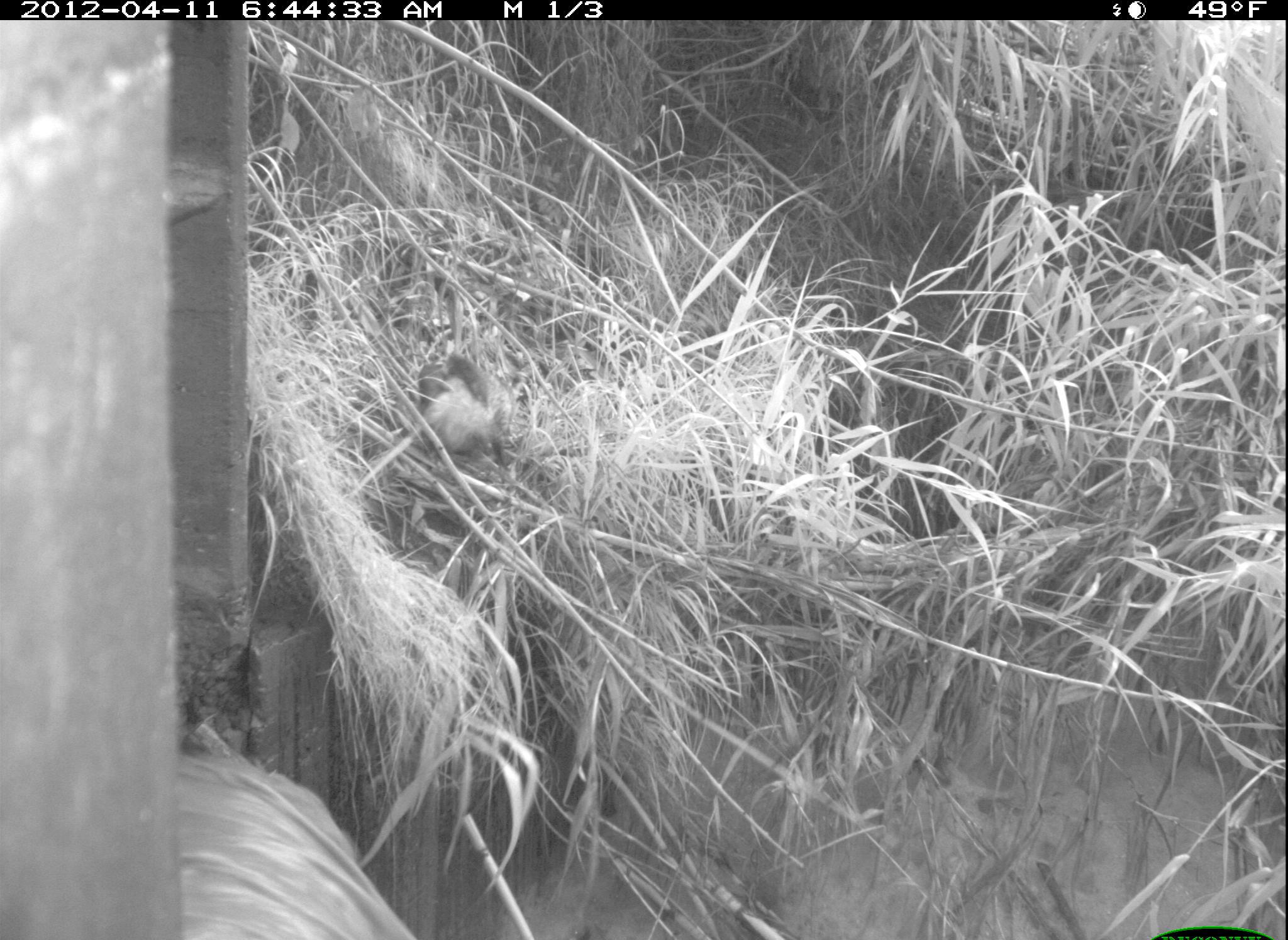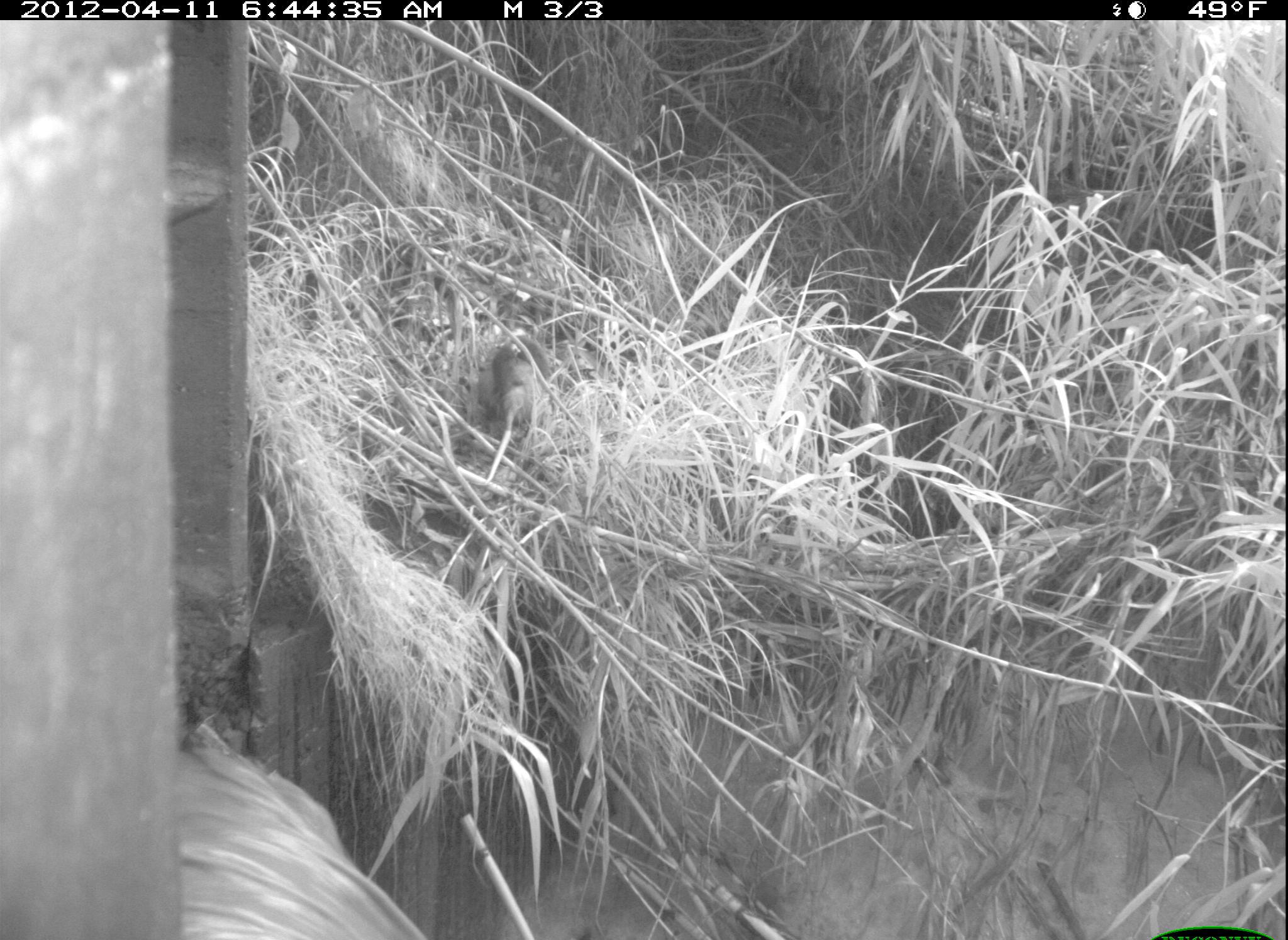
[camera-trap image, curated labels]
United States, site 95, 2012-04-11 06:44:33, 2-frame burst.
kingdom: Animalia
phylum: Chordata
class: Mammalia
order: Didelphimorphia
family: Didelphidae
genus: Didelphis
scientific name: Didelphis virginiana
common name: virginia opossum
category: opossum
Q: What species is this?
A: Opossum (virginia opossum) (Didelphis virginiana).